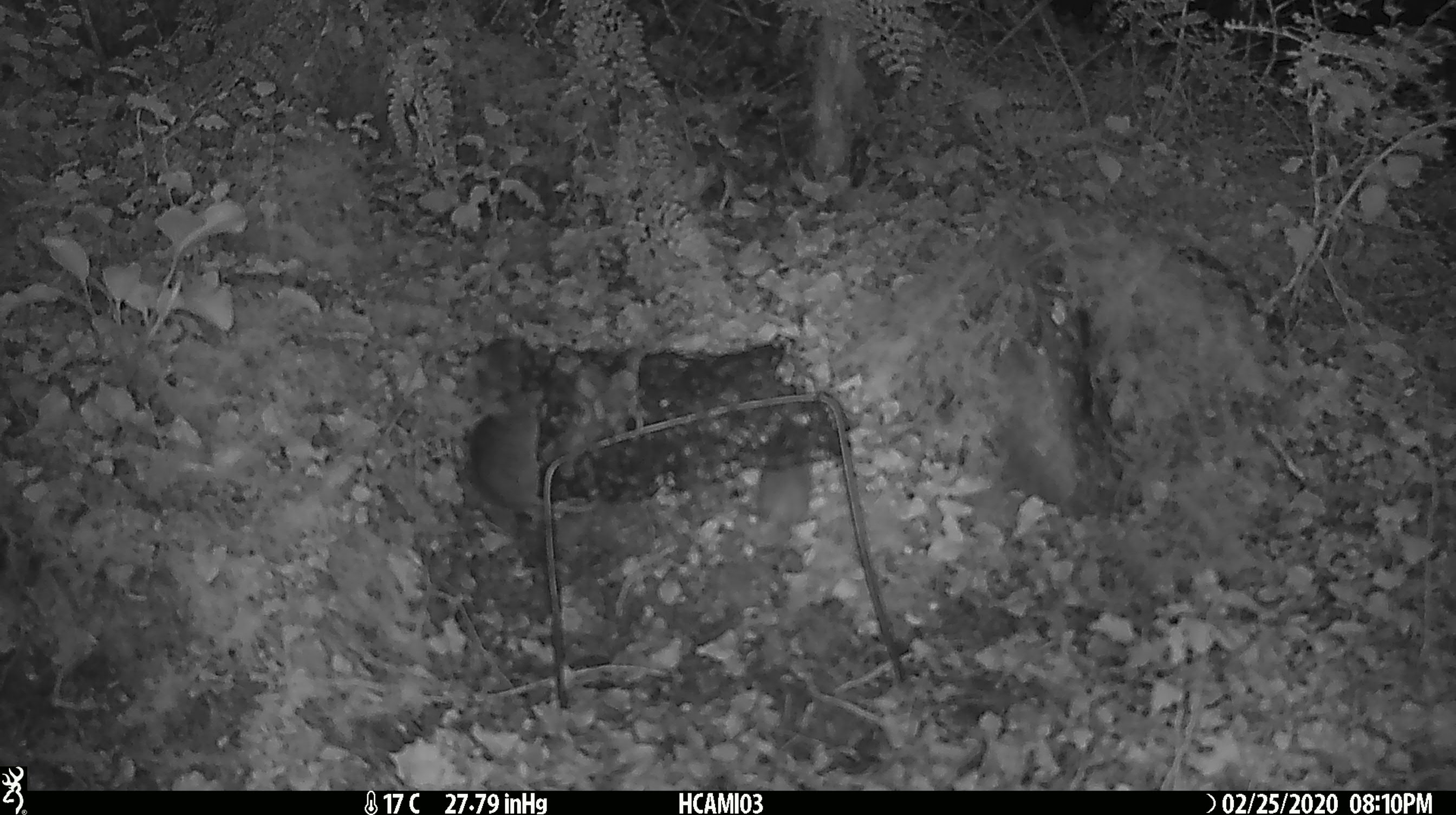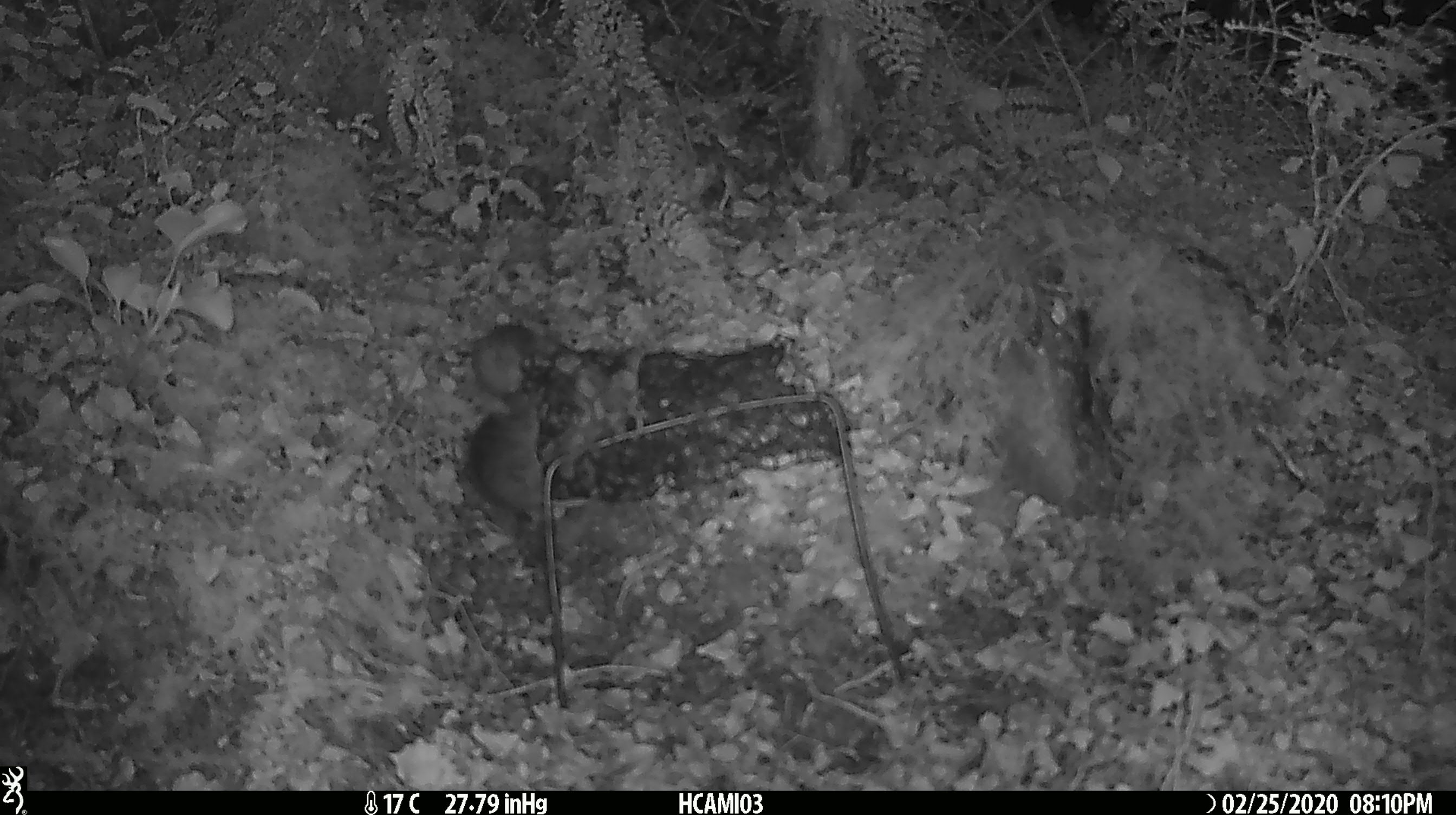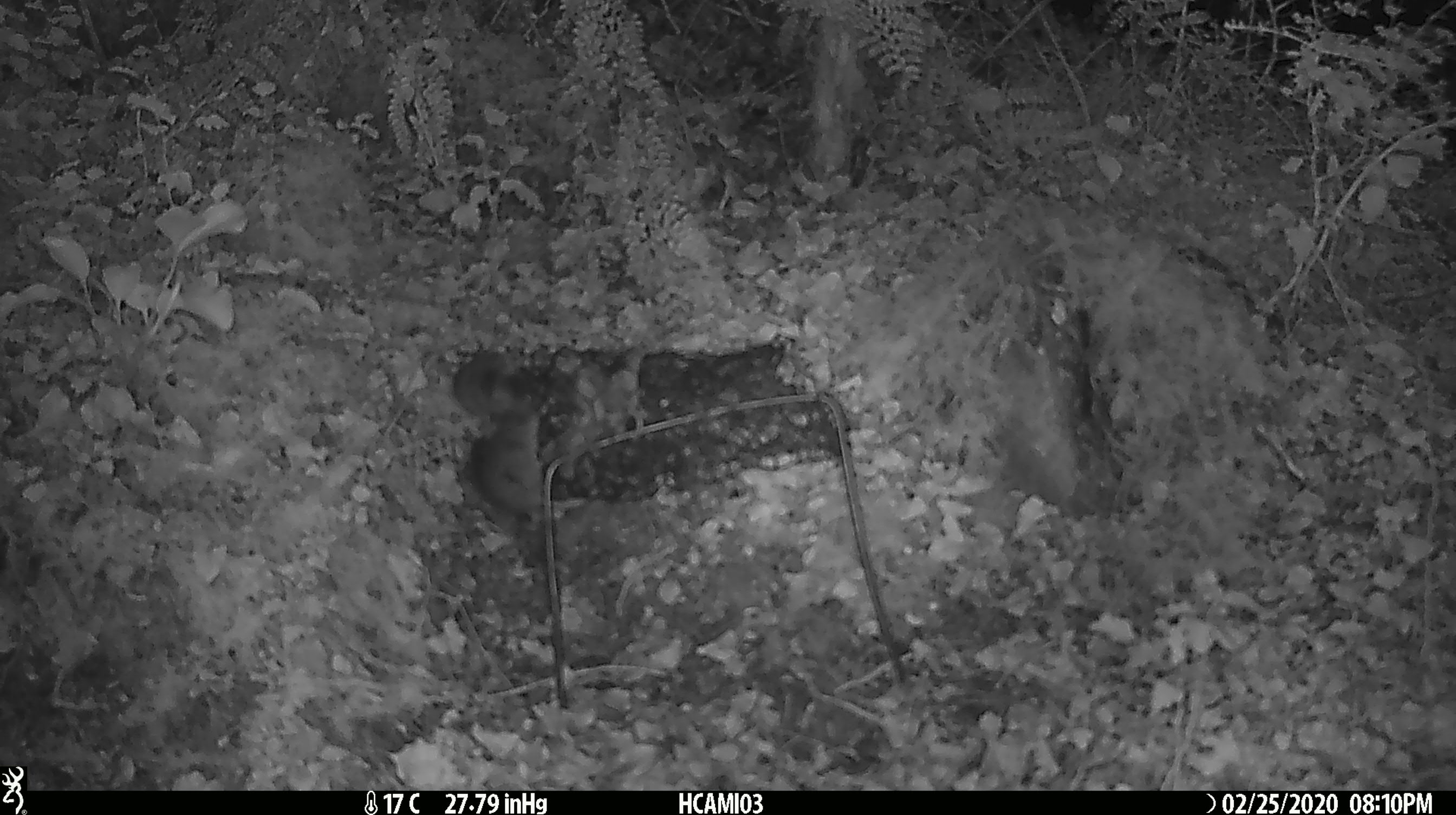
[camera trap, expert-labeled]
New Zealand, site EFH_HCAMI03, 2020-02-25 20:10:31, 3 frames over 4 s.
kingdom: Animalia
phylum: Chordata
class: Mammalia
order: Rodentia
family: Muridae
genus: Mus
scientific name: Mus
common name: mouse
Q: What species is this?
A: Mouse (Mus).